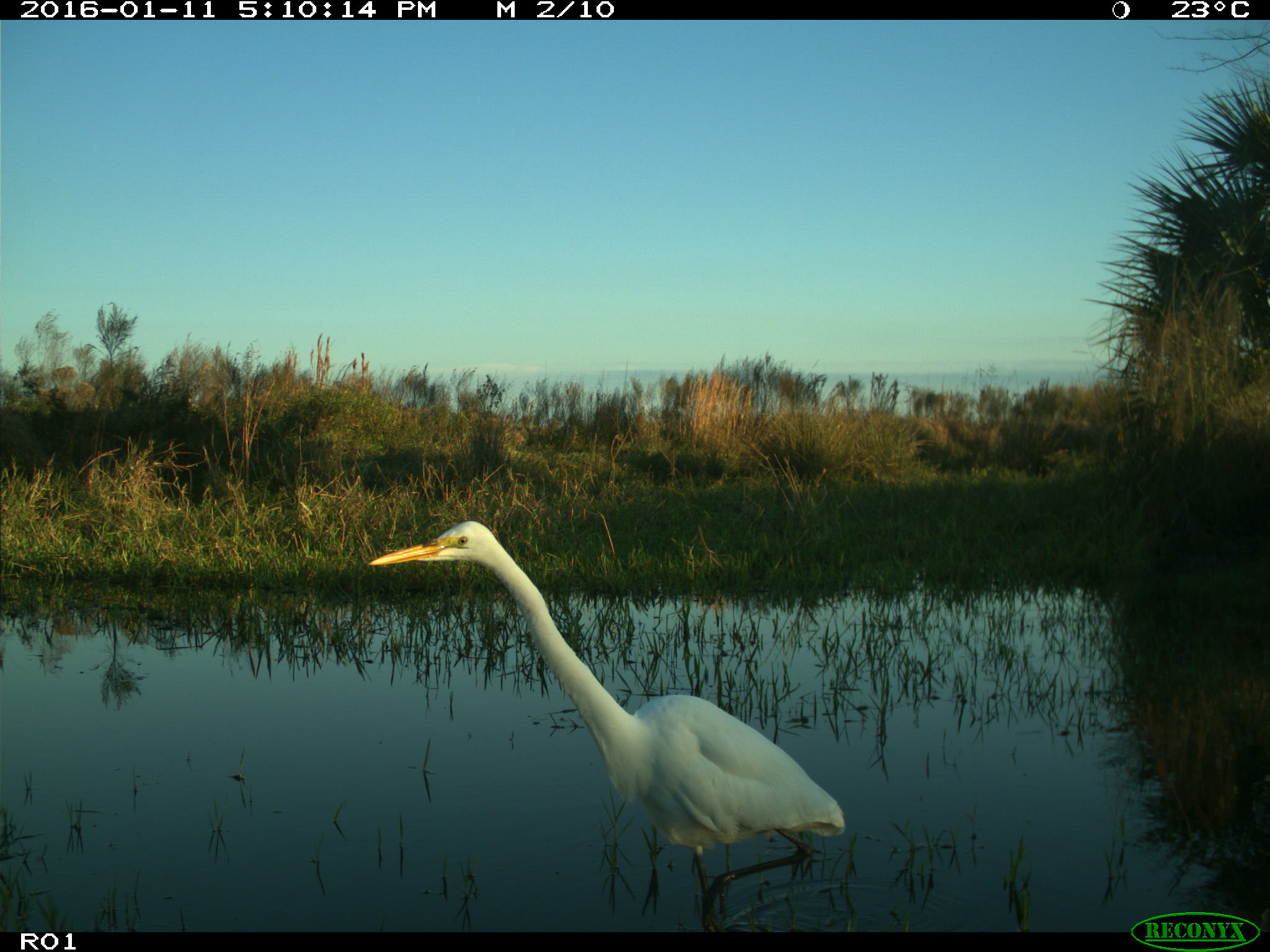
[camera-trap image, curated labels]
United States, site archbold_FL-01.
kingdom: Animalia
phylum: Chordata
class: Aves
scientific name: Aves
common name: birds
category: unidentified bird